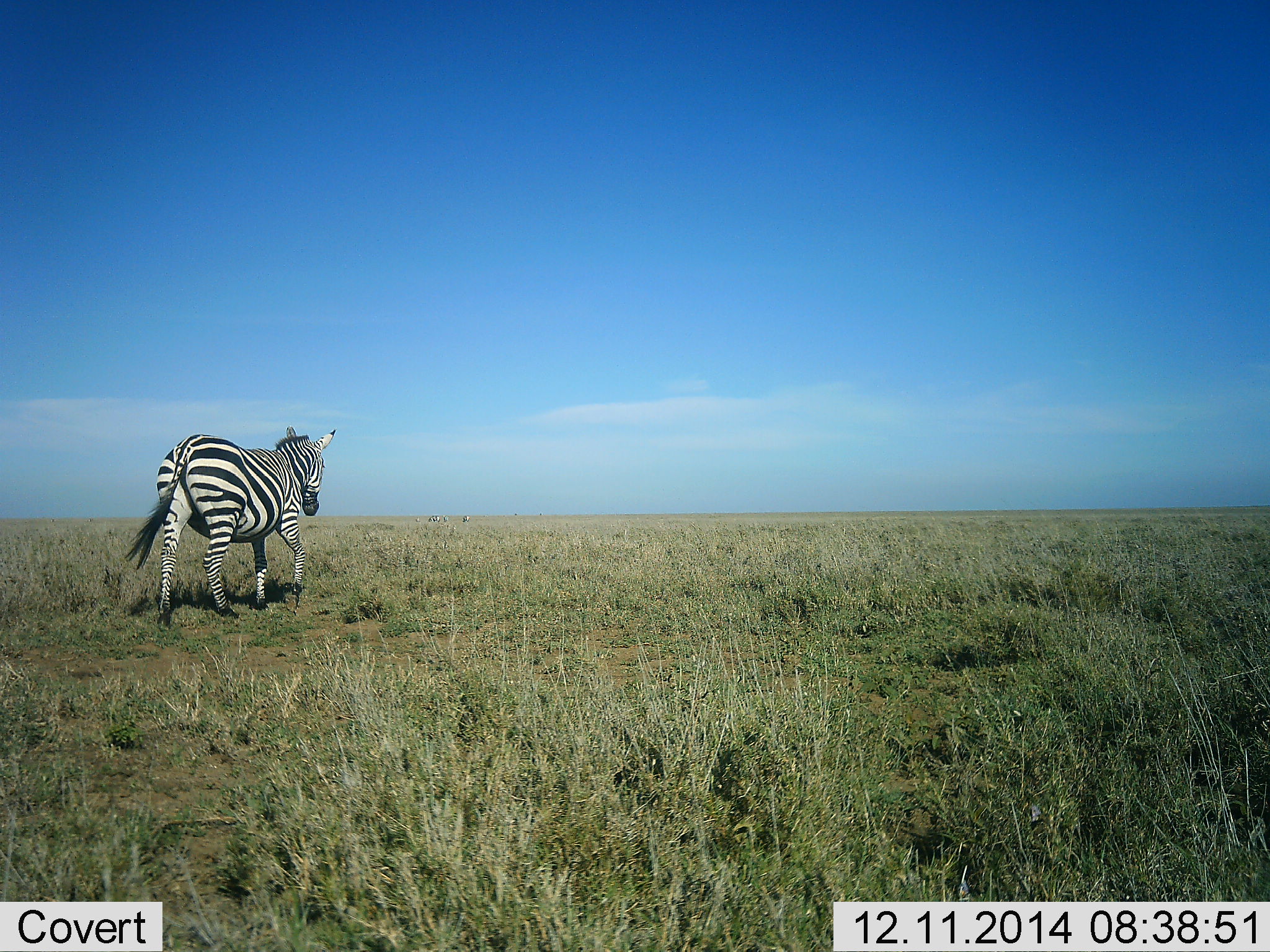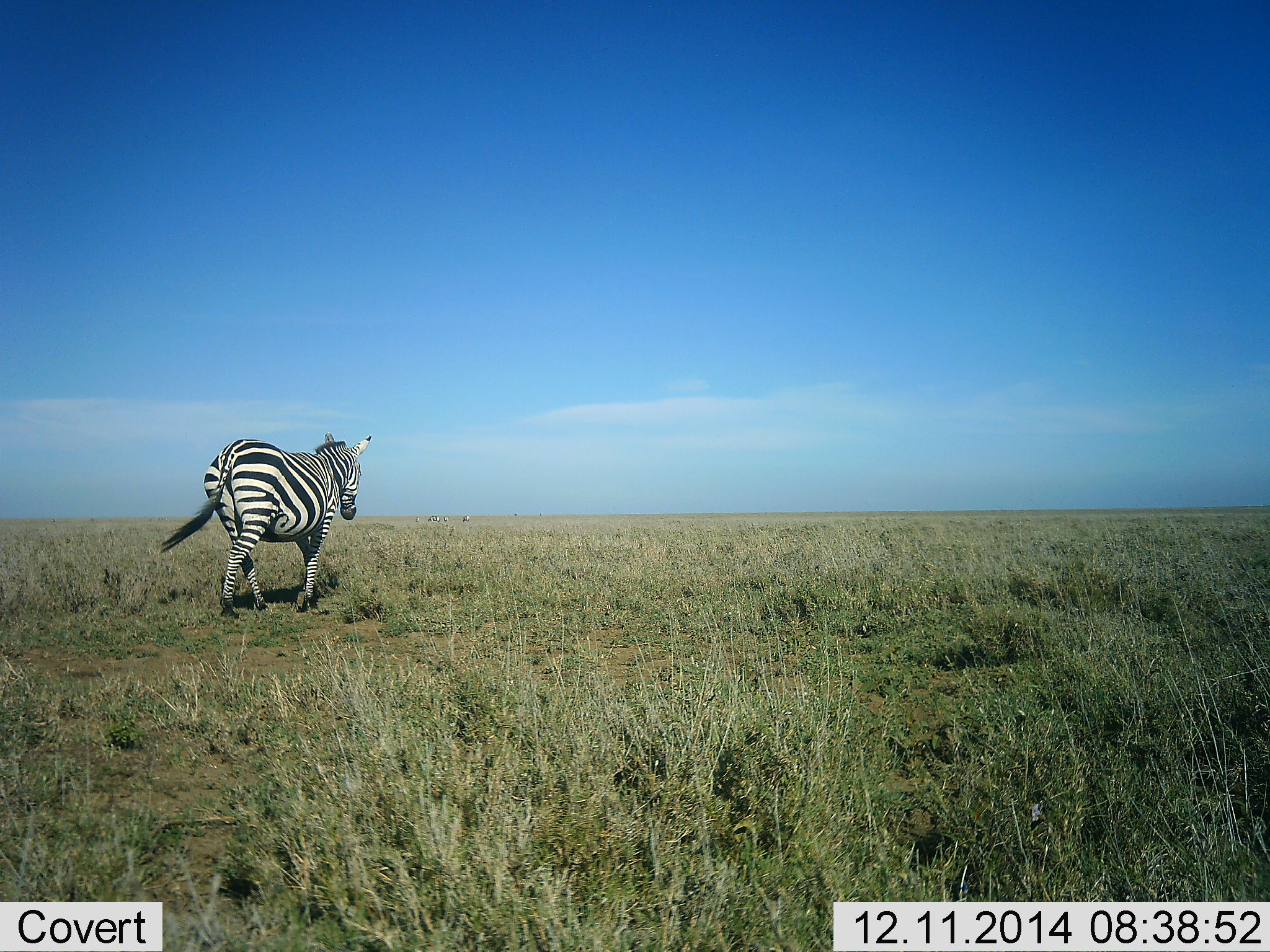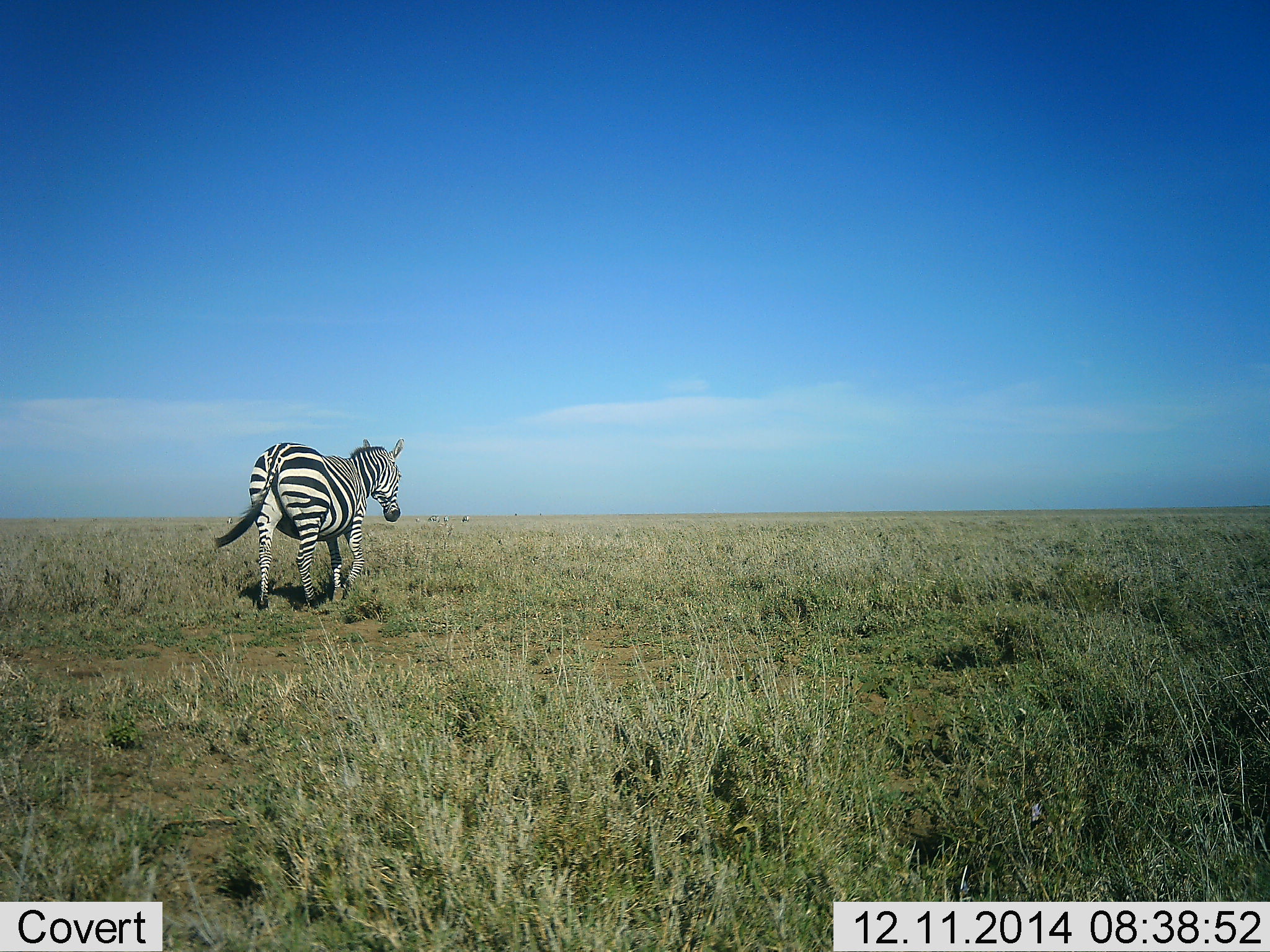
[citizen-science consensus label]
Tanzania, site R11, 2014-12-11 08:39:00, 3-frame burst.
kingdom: Animalia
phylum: Chordata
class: Mammalia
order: Perissodactyla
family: Equidae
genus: Equus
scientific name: Equus quagga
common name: plains zebra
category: zebra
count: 1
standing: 0%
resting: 0%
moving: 100%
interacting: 0%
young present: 0%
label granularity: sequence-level